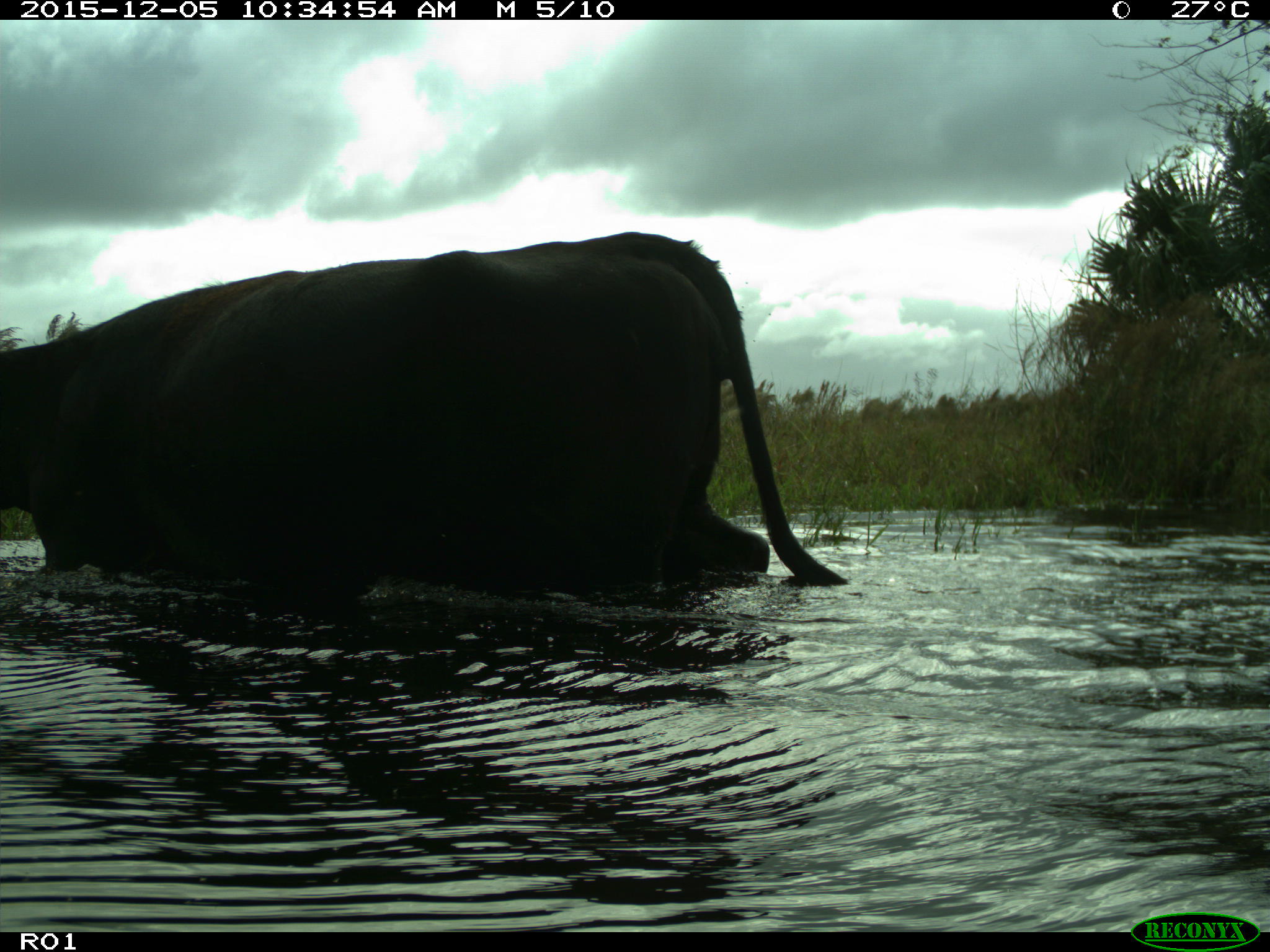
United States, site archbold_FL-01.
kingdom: Animalia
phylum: Chordata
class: Mammalia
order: Artiodactyla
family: Bovidae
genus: Bos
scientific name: Bos taurus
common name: domestic cow